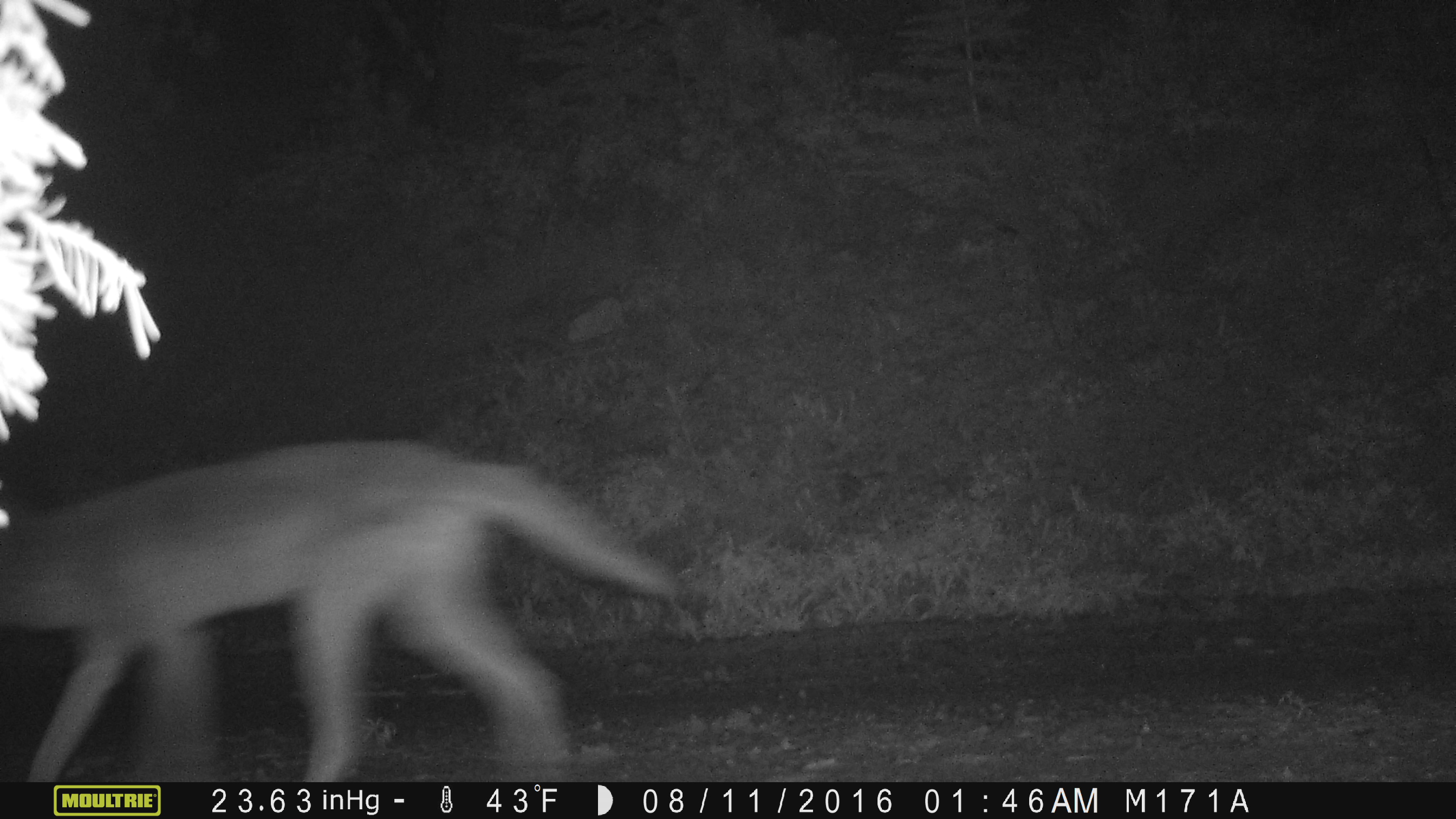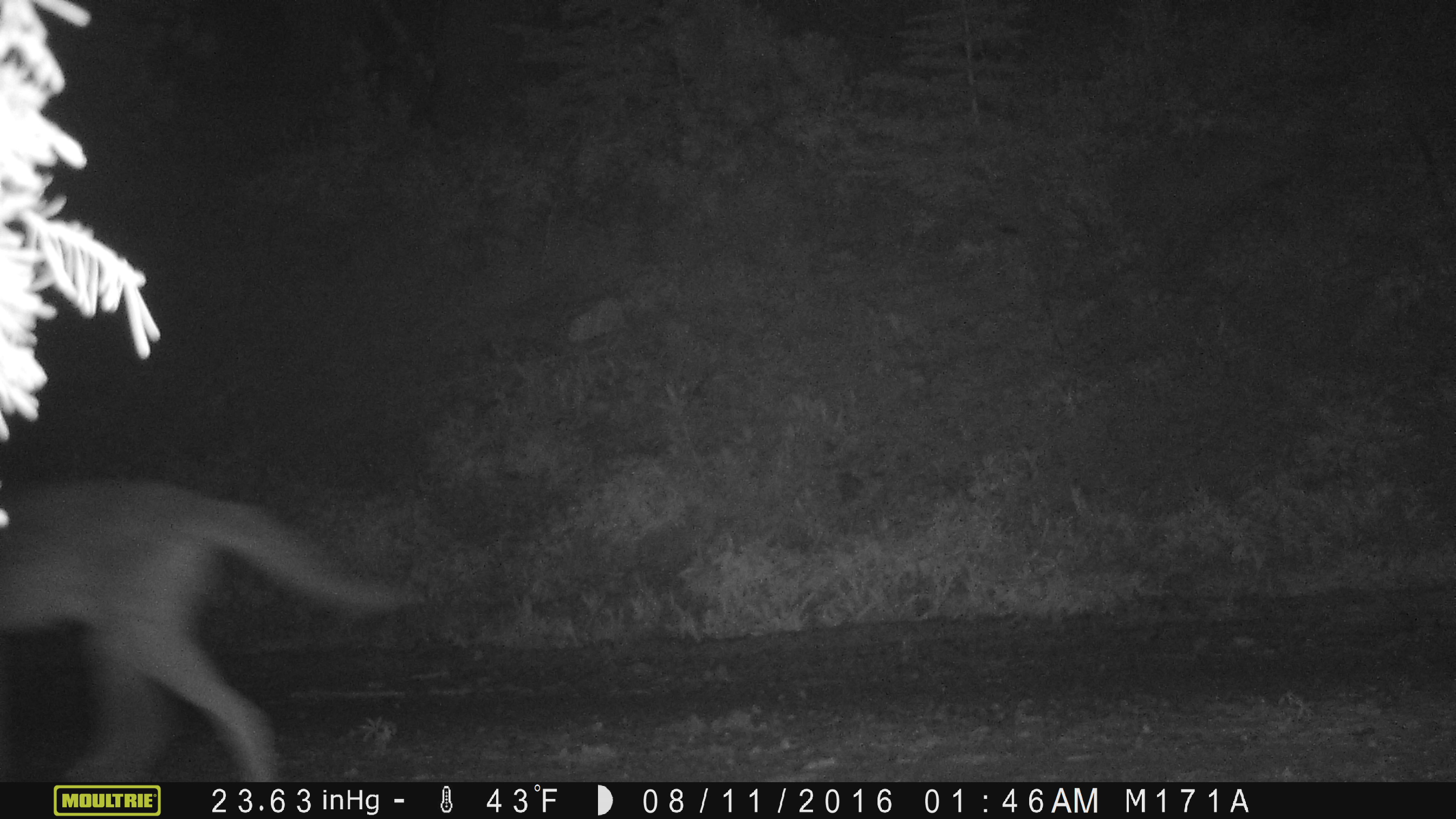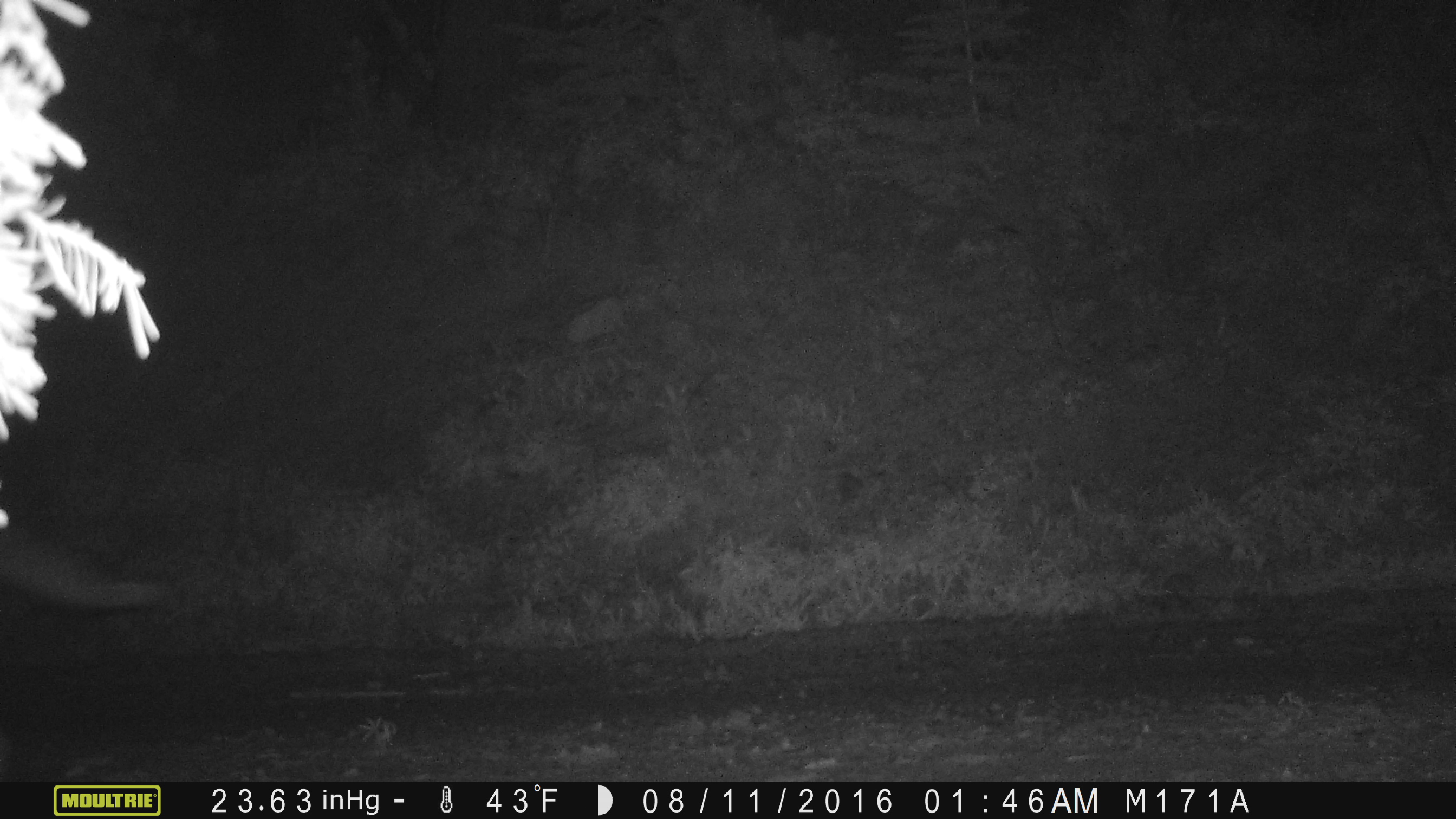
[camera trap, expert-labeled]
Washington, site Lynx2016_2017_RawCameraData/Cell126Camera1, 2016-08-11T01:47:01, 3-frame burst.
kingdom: Animalia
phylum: Chordata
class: Mammalia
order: Carnivora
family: Canidae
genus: Canis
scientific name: Canis latrans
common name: coyote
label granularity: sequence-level